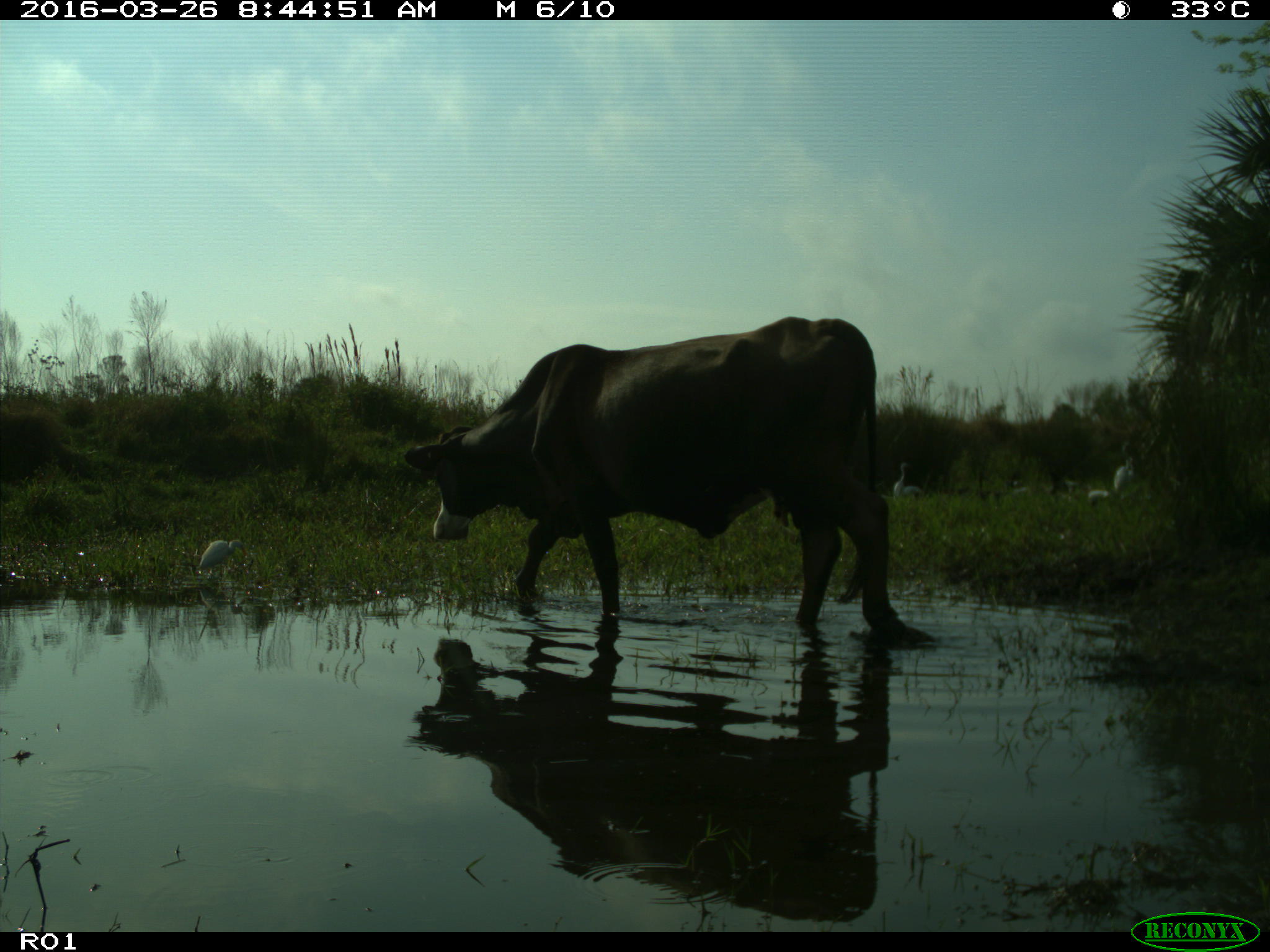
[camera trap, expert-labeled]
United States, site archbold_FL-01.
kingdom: Animalia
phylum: Chordata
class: Mammalia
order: Artiodactyla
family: Bovidae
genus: Bos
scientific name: Bos taurus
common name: domestic cow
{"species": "Bos taurus (domestic cow)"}